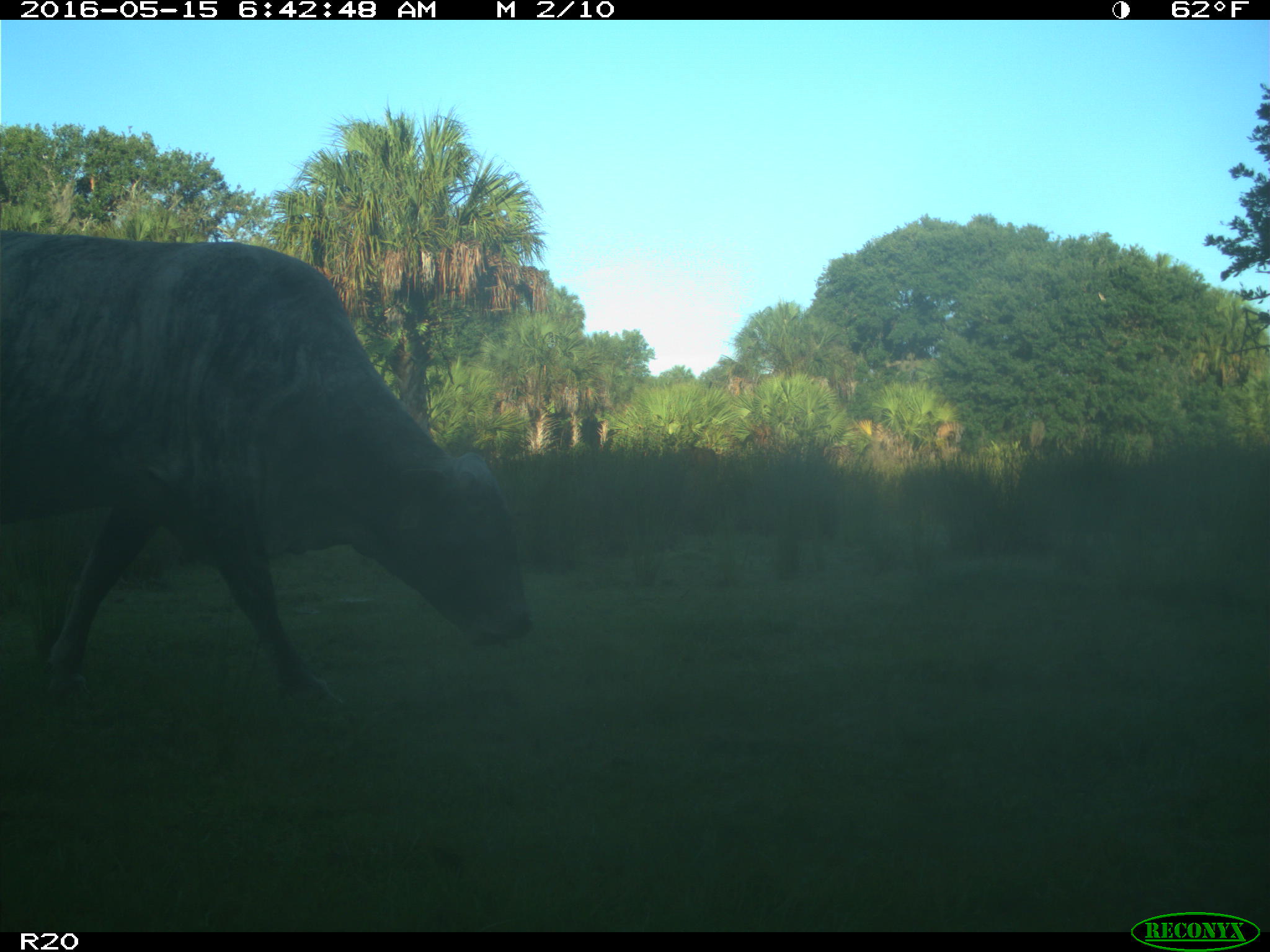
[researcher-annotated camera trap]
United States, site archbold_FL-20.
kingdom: Animalia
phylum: Chordata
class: Mammalia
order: Artiodactyla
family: Bovidae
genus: Bos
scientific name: Bos taurus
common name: domestic cow